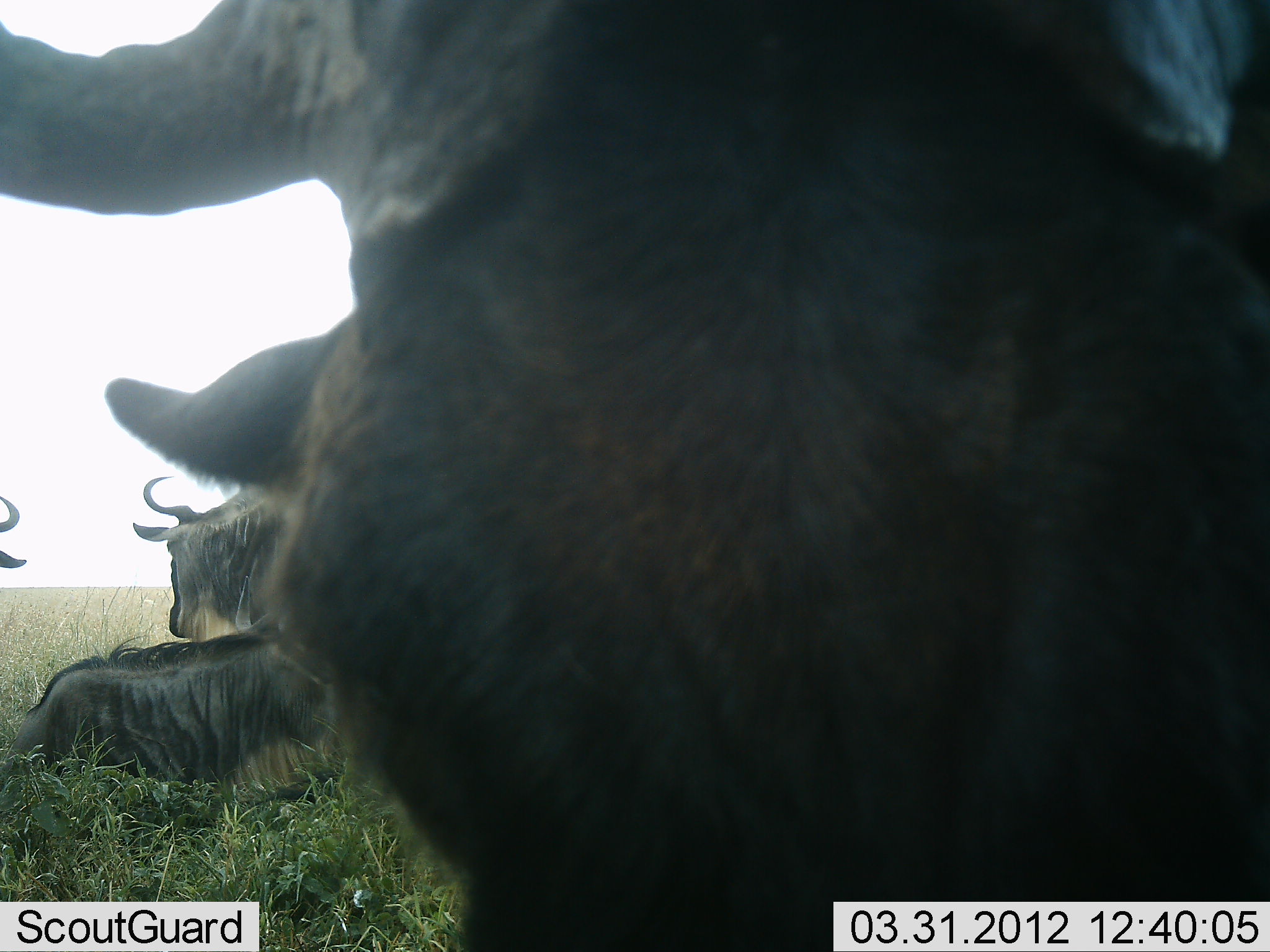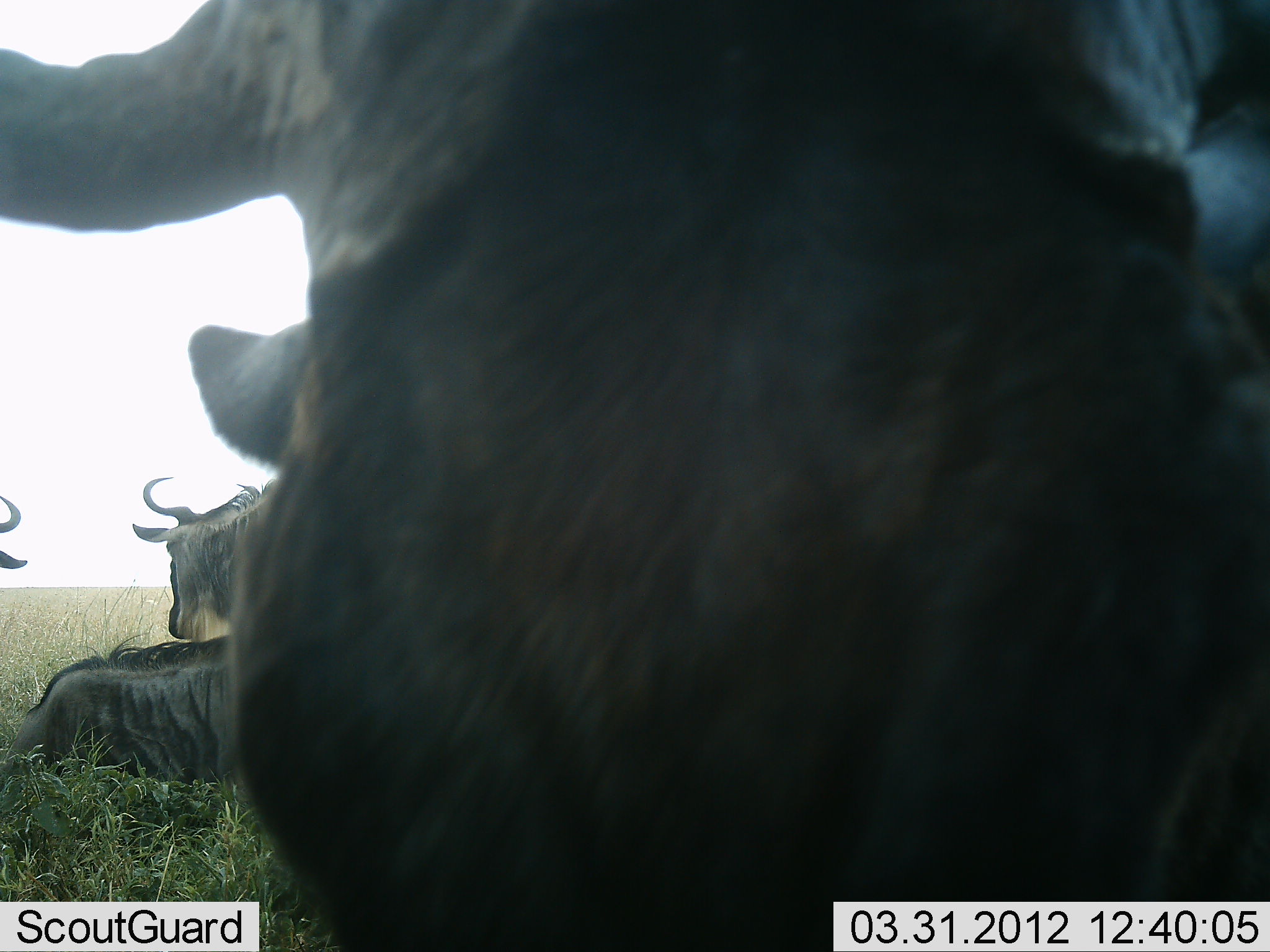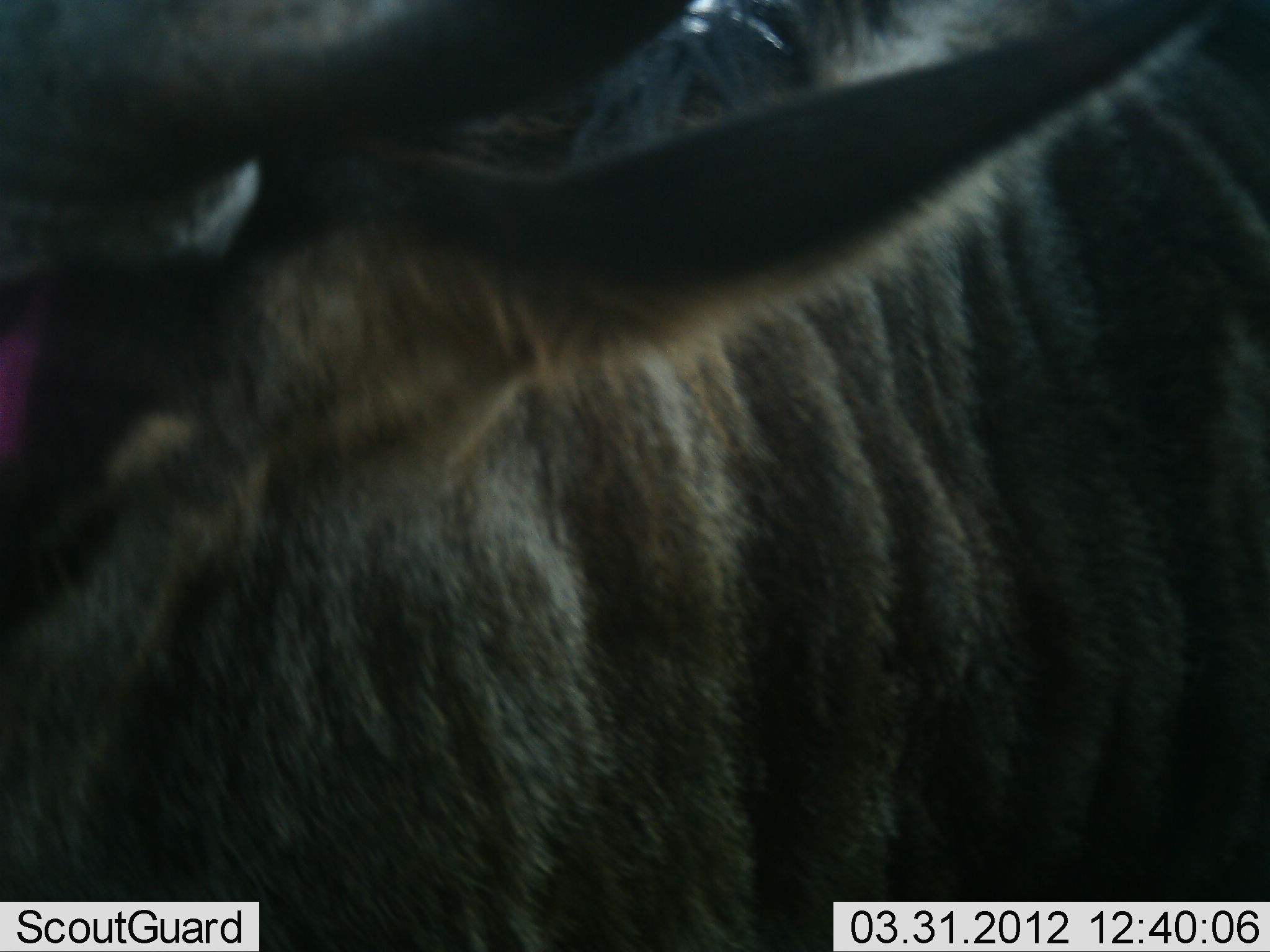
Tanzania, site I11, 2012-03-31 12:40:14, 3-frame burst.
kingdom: Animalia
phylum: Chordata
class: Mammalia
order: Artiodactyla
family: Bovidae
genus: Connochaetes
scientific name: Connochaetes taurinus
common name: blue wildebeest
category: wildebeest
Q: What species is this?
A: Wildebeest (blue wildebeest) (Connochaetes taurinus).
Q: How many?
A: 4.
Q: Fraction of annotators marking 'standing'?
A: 71%.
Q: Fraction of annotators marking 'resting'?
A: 95%.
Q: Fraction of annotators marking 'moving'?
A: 5%.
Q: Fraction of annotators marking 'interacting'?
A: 0%.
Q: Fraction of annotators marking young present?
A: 0%.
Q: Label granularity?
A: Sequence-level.